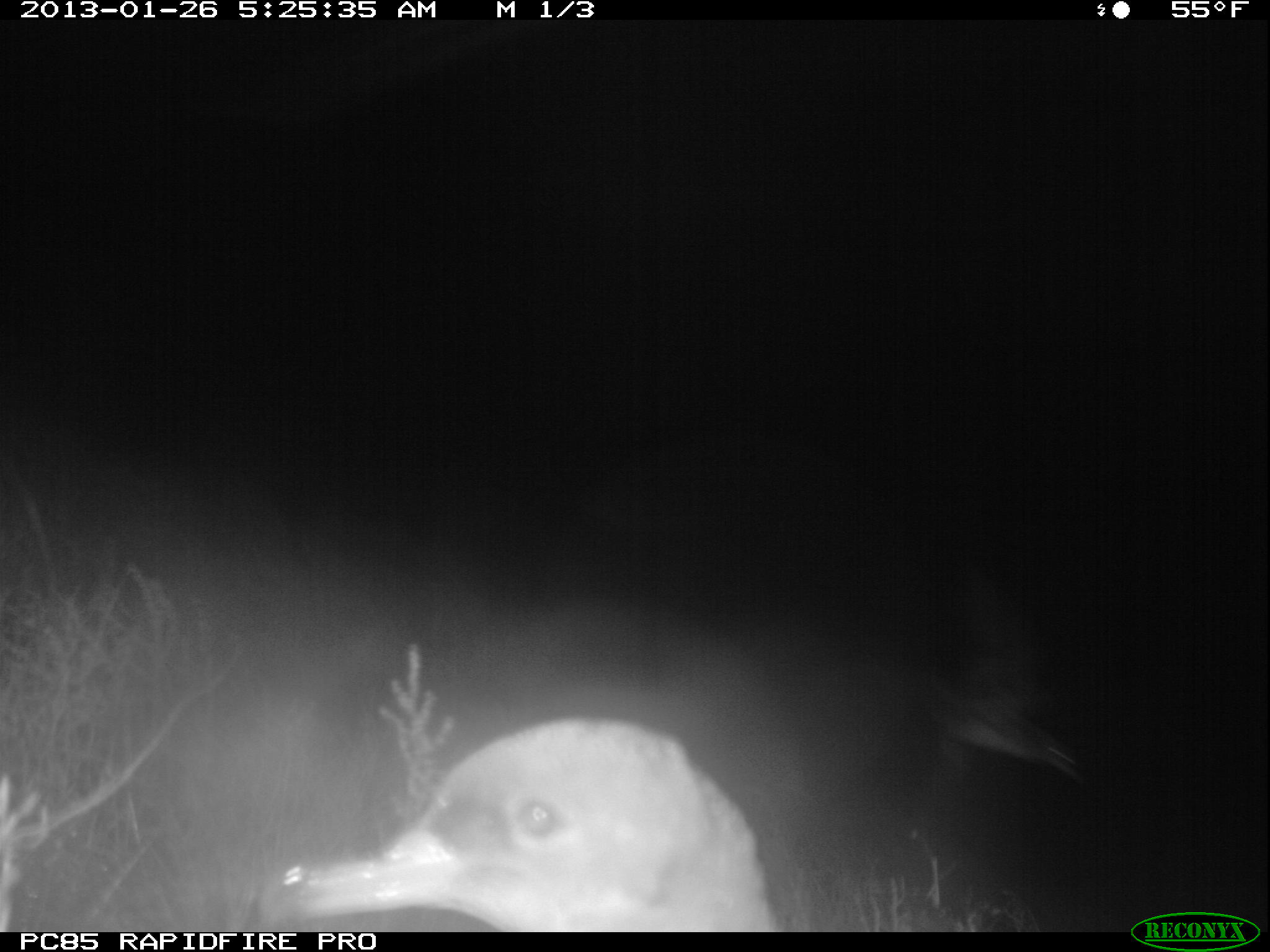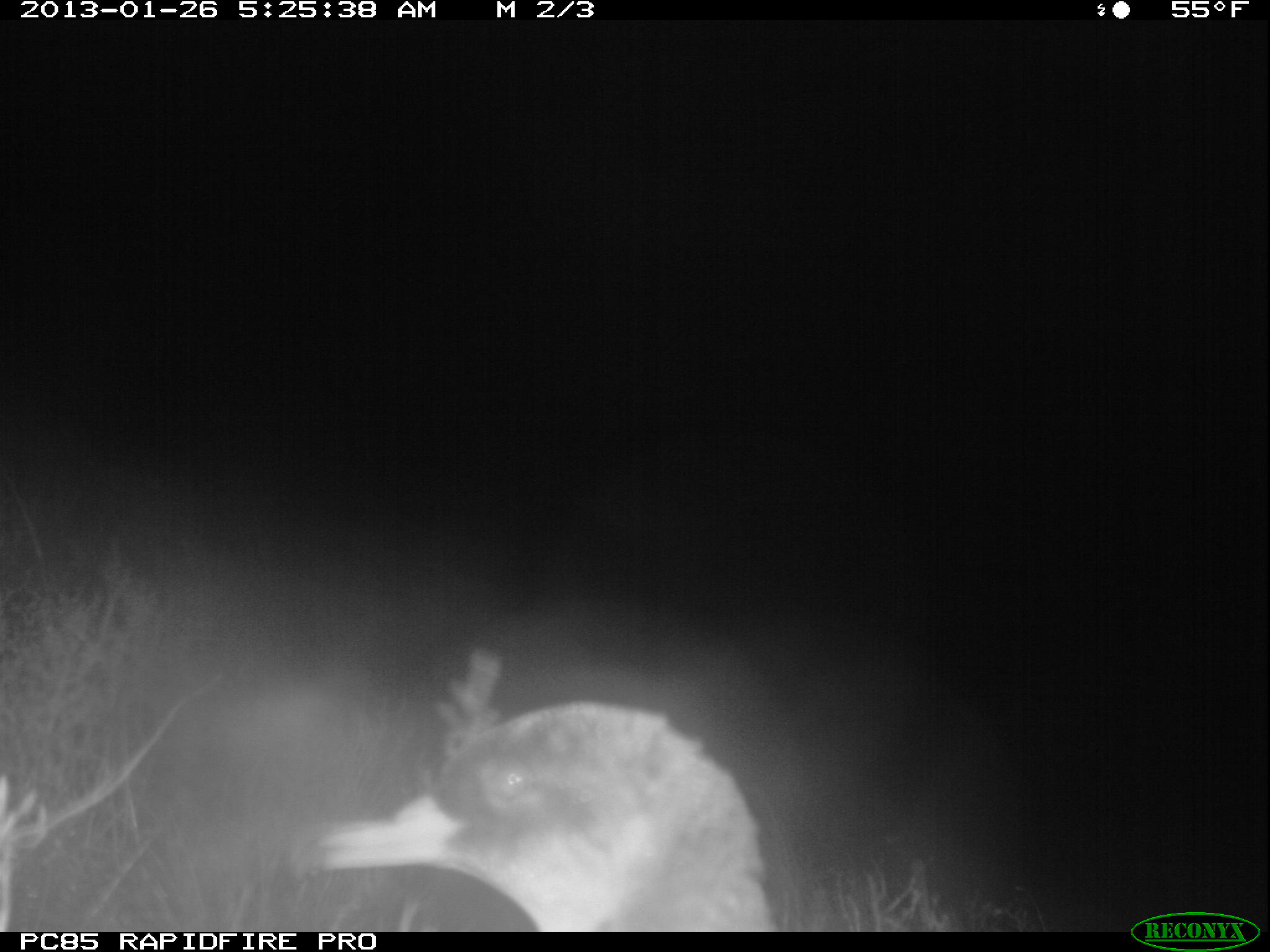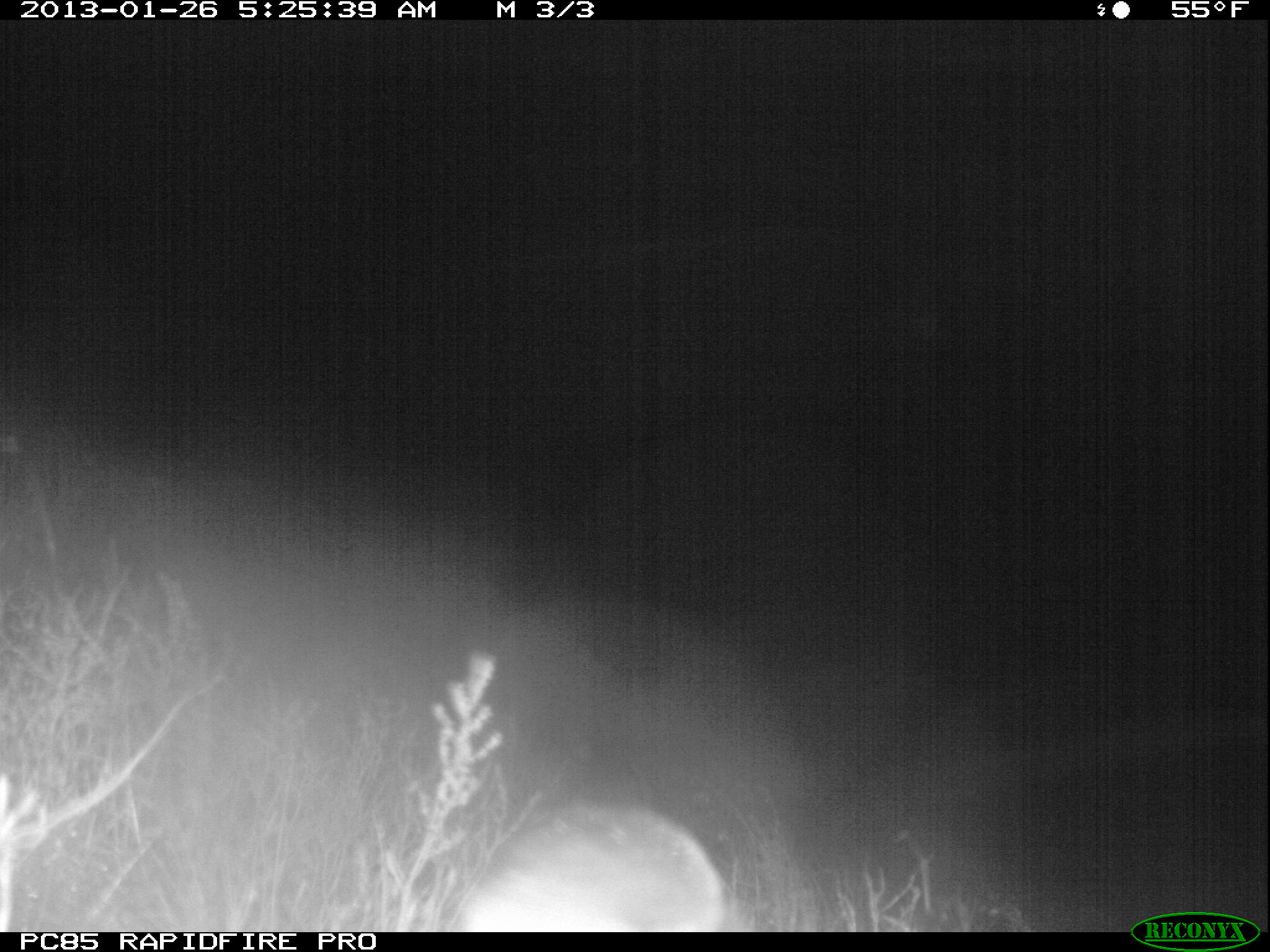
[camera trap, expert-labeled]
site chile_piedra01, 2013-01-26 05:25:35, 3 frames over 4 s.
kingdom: Animalia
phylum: Chordata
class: Aves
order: Procellariiformes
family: Procellariidae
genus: Calonectris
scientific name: Calonectris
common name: shearwater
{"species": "shearwater (Calonectris)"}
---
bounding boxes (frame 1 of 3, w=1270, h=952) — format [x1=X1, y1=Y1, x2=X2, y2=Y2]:
shearwater: [x1=264, y1=715, x2=786, y2=934]; [x1=912, y1=618, x2=1111, y2=802]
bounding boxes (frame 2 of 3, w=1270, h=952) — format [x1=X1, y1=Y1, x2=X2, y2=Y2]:
shearwater: [x1=309, y1=646, x2=780, y2=932]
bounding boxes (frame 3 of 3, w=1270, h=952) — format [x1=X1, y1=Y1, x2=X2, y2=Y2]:
shearwater: [x1=449, y1=803, x2=731, y2=934]